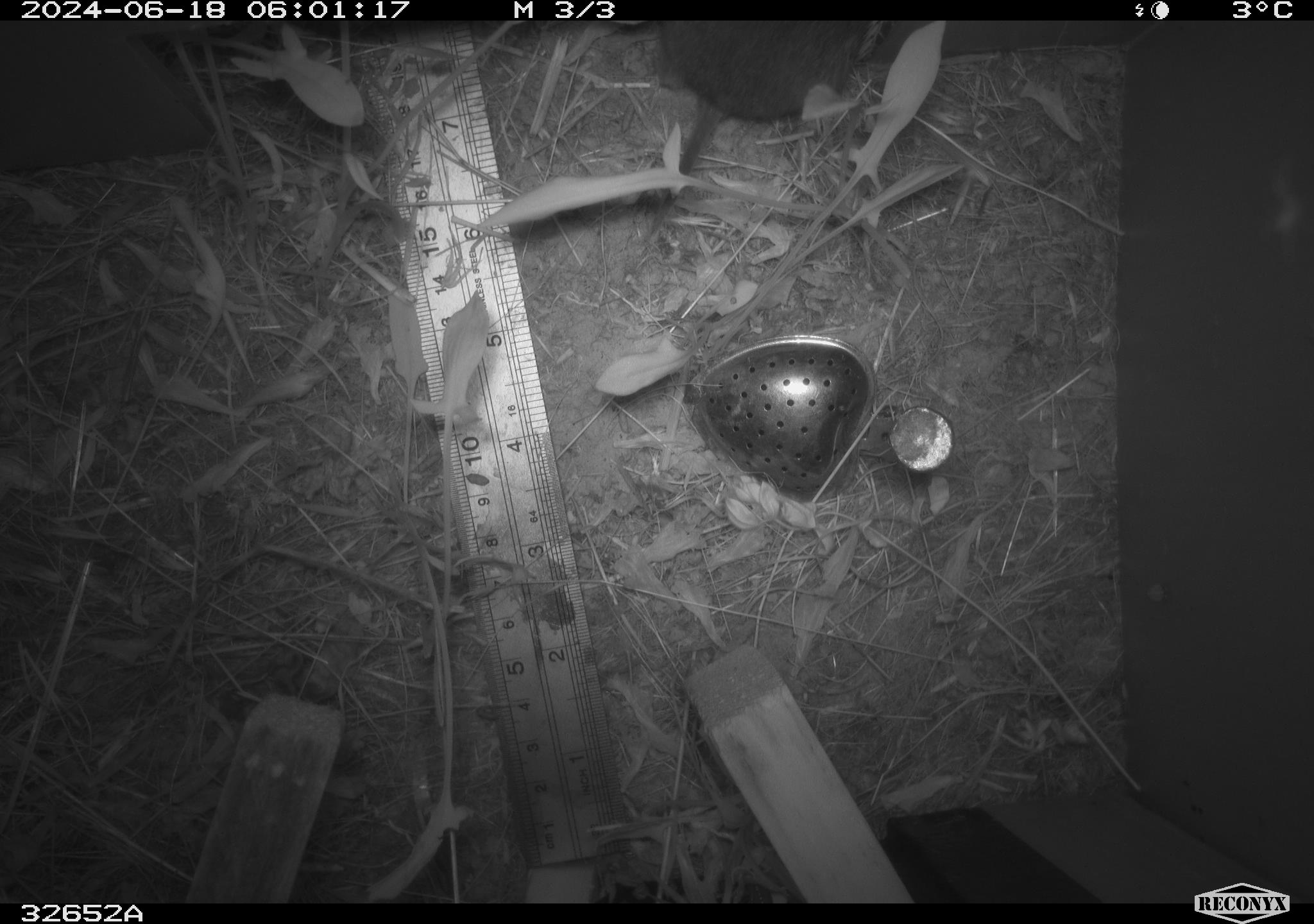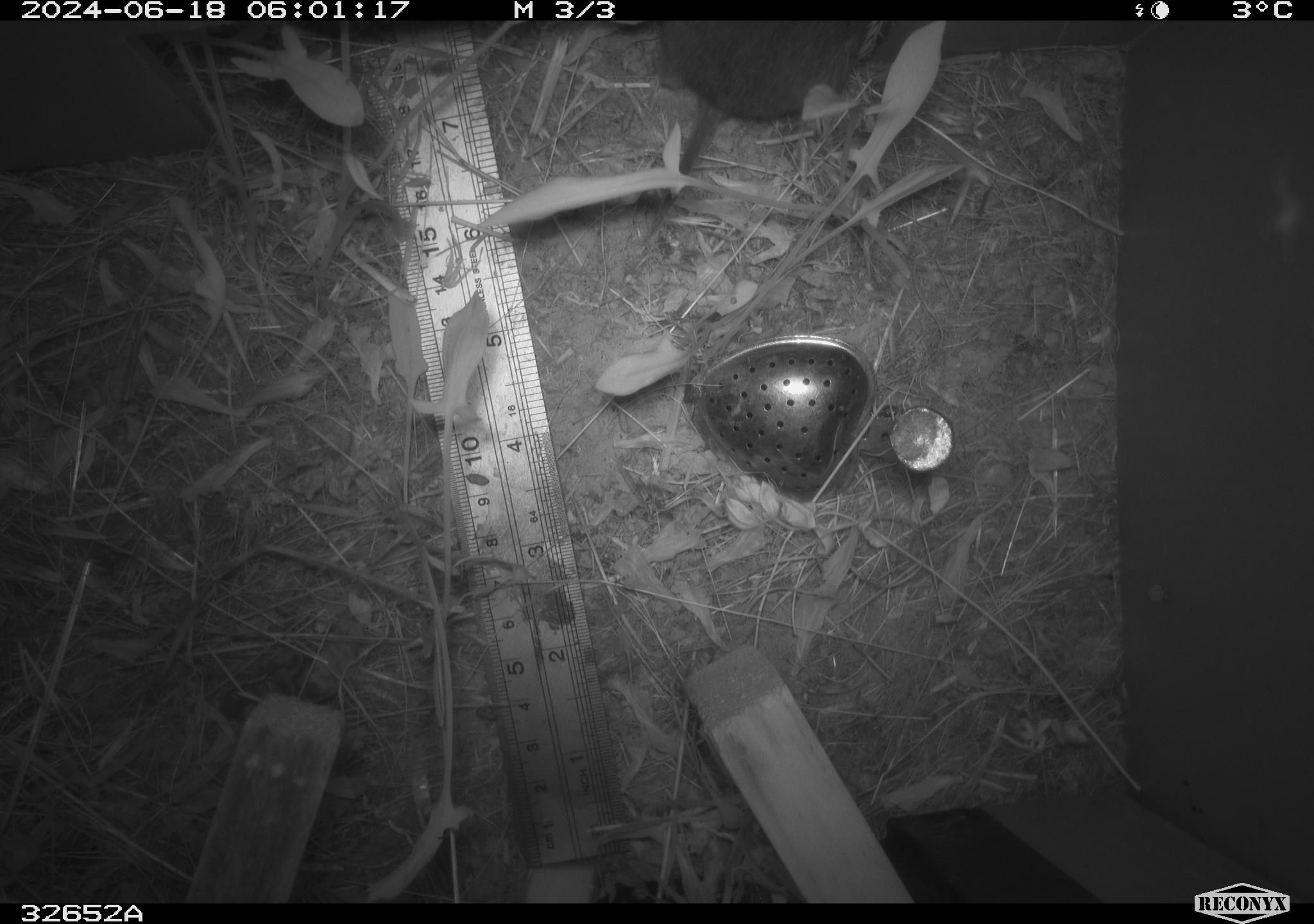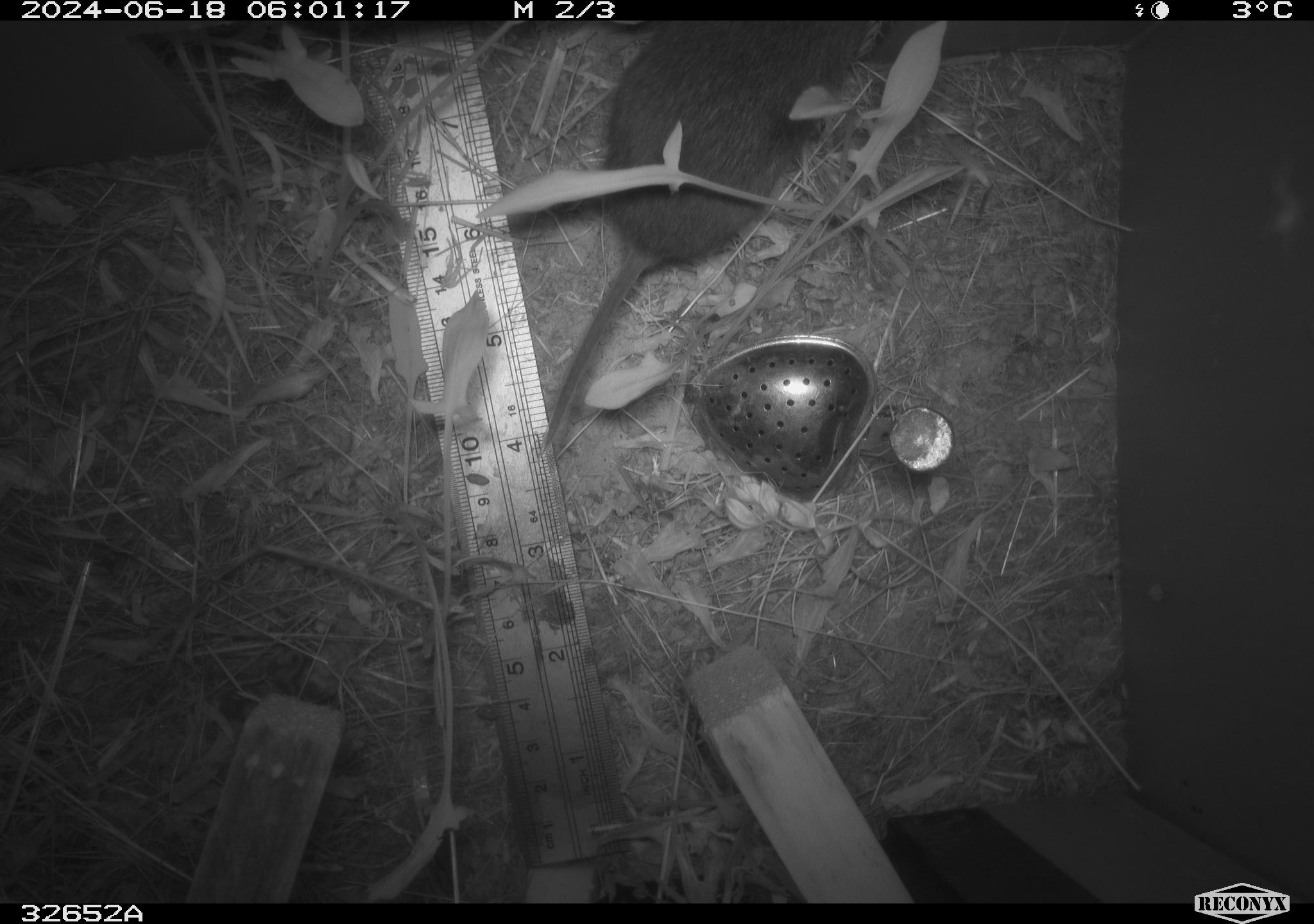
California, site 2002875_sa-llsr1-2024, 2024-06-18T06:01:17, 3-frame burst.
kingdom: Animalia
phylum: Chordata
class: Mammalia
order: Rodentia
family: Cricetidae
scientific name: Arvicolinae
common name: voles, lemmings, and muskrats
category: arvicolinae subfamily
Arvicolinae subfamily (voles, lemmings, and muskrats) (Arvicolinae).